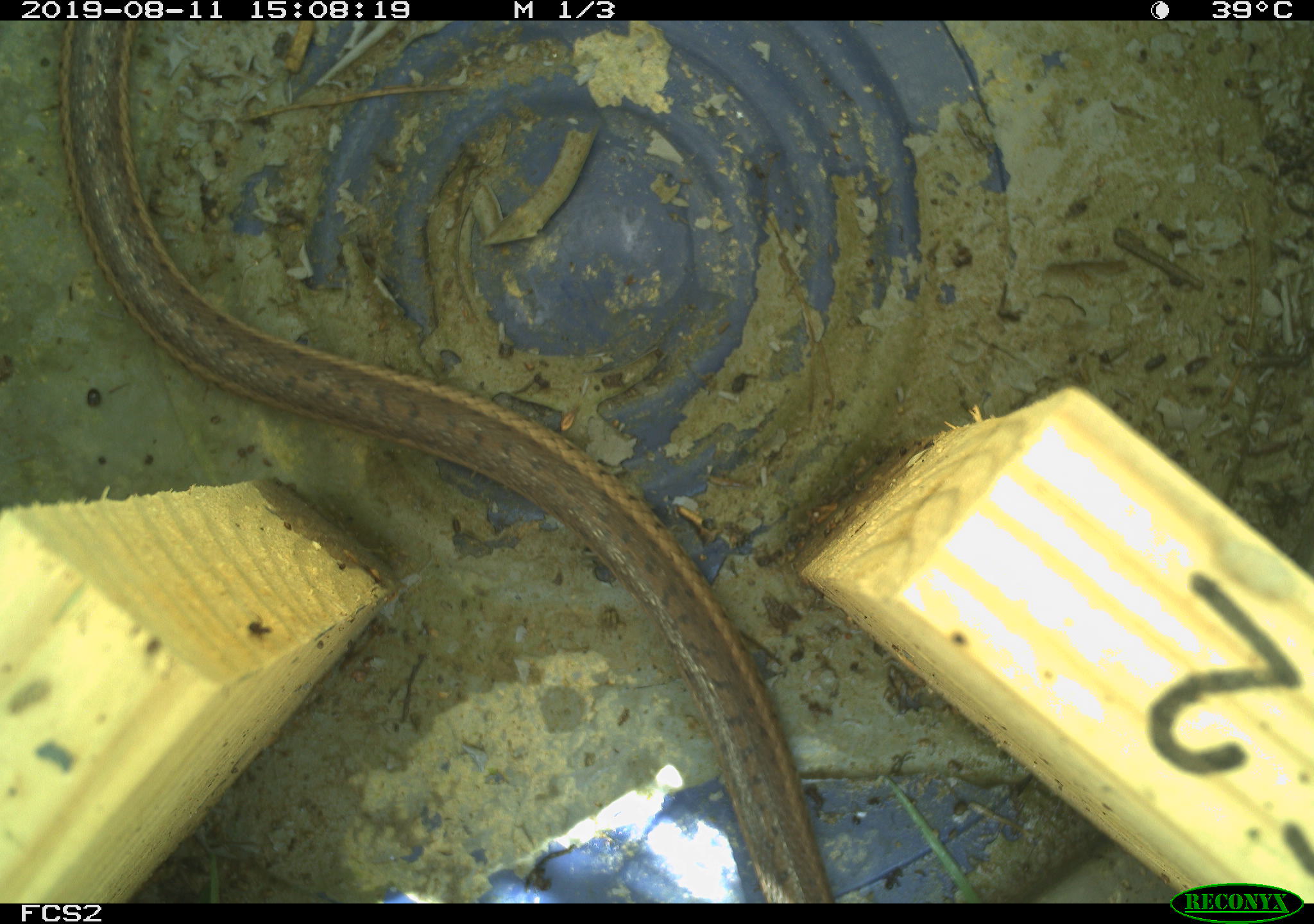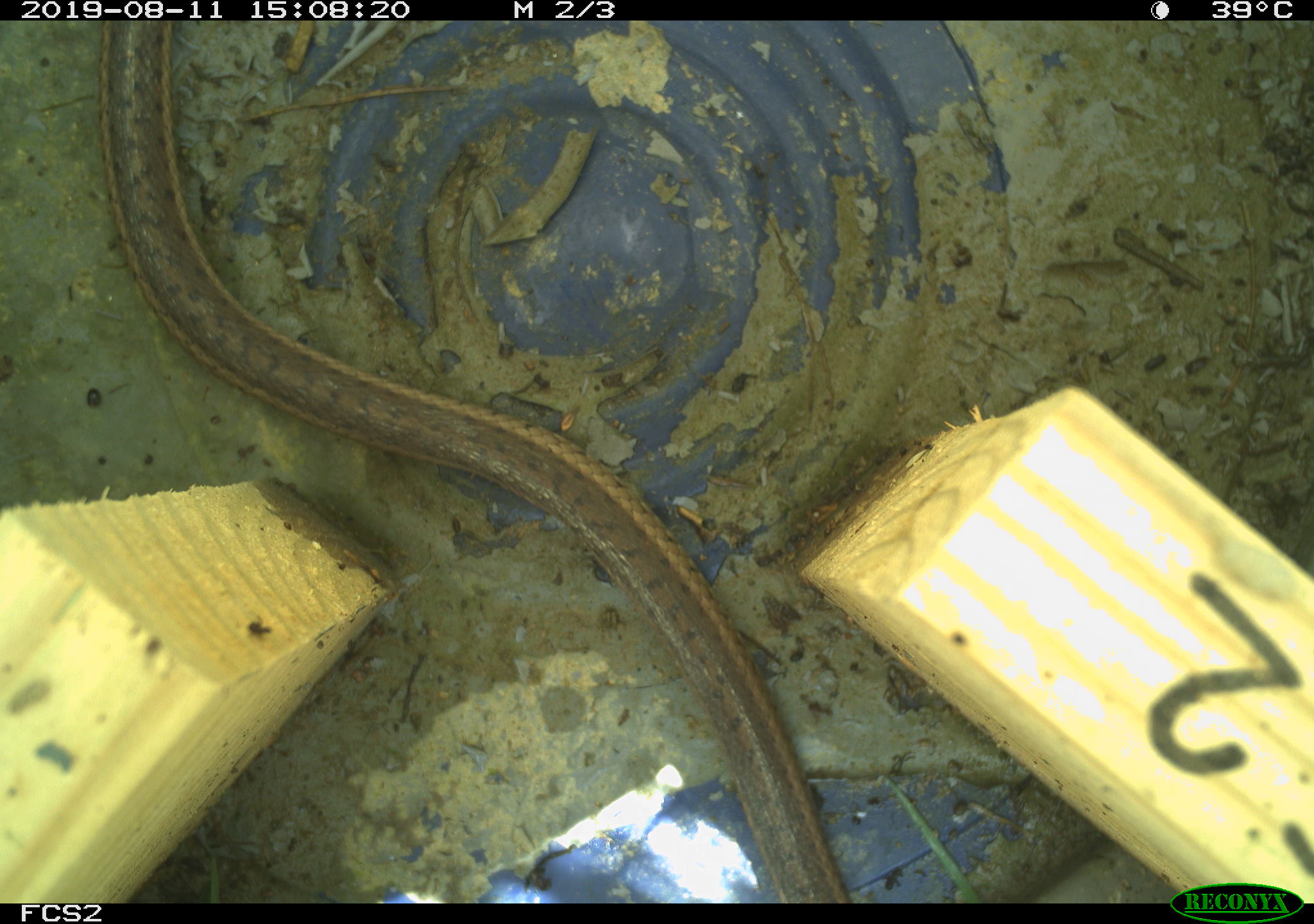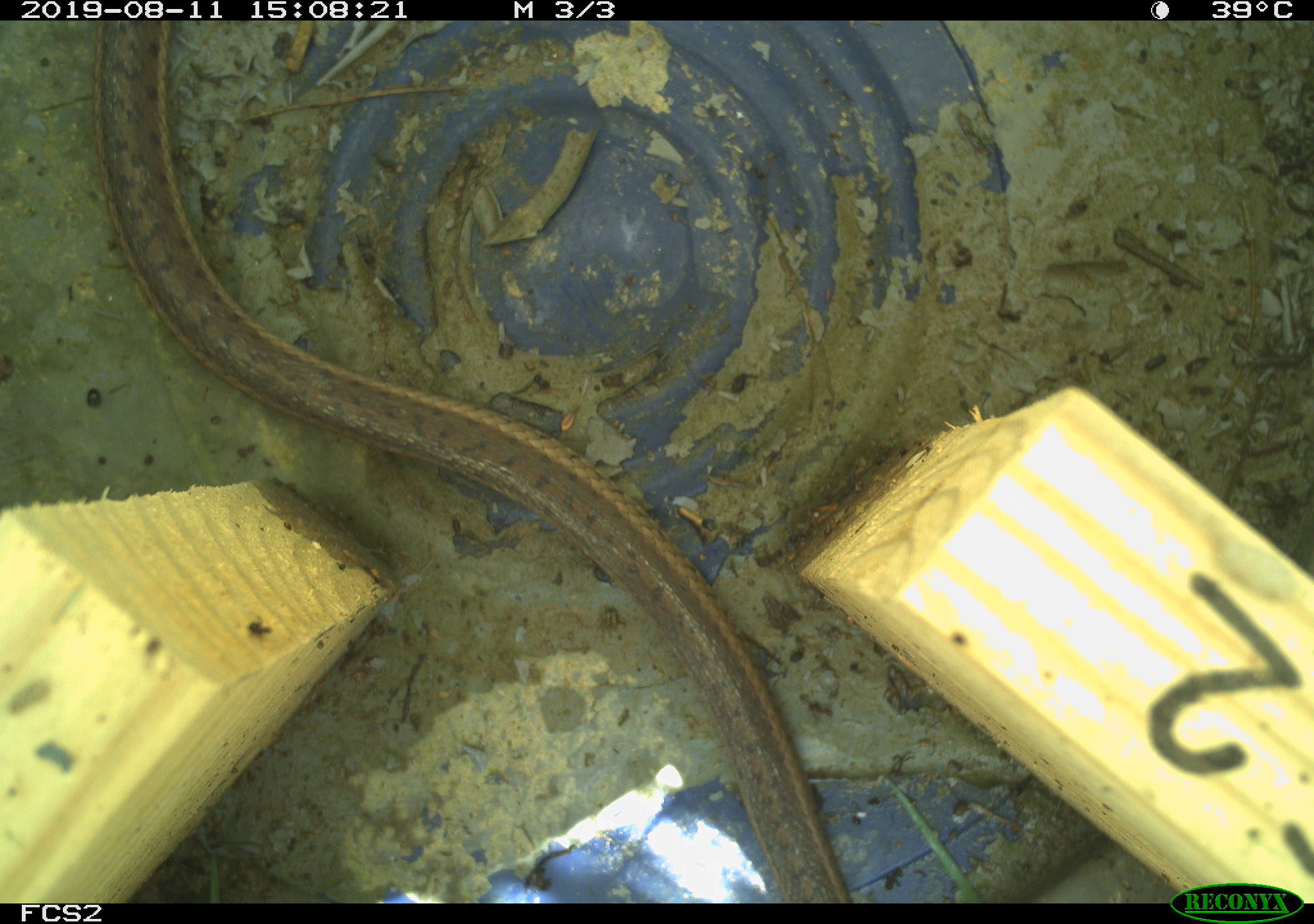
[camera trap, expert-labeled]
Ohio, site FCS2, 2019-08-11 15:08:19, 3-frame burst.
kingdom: Animalia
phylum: Chordata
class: Reptilia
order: Squamata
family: Colubridae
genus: Thamnophis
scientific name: Thamnophis sirtalis sirtalis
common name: eastern gartersnake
Eastern gartersnake (Thamnophis sirtalis sirtalis).